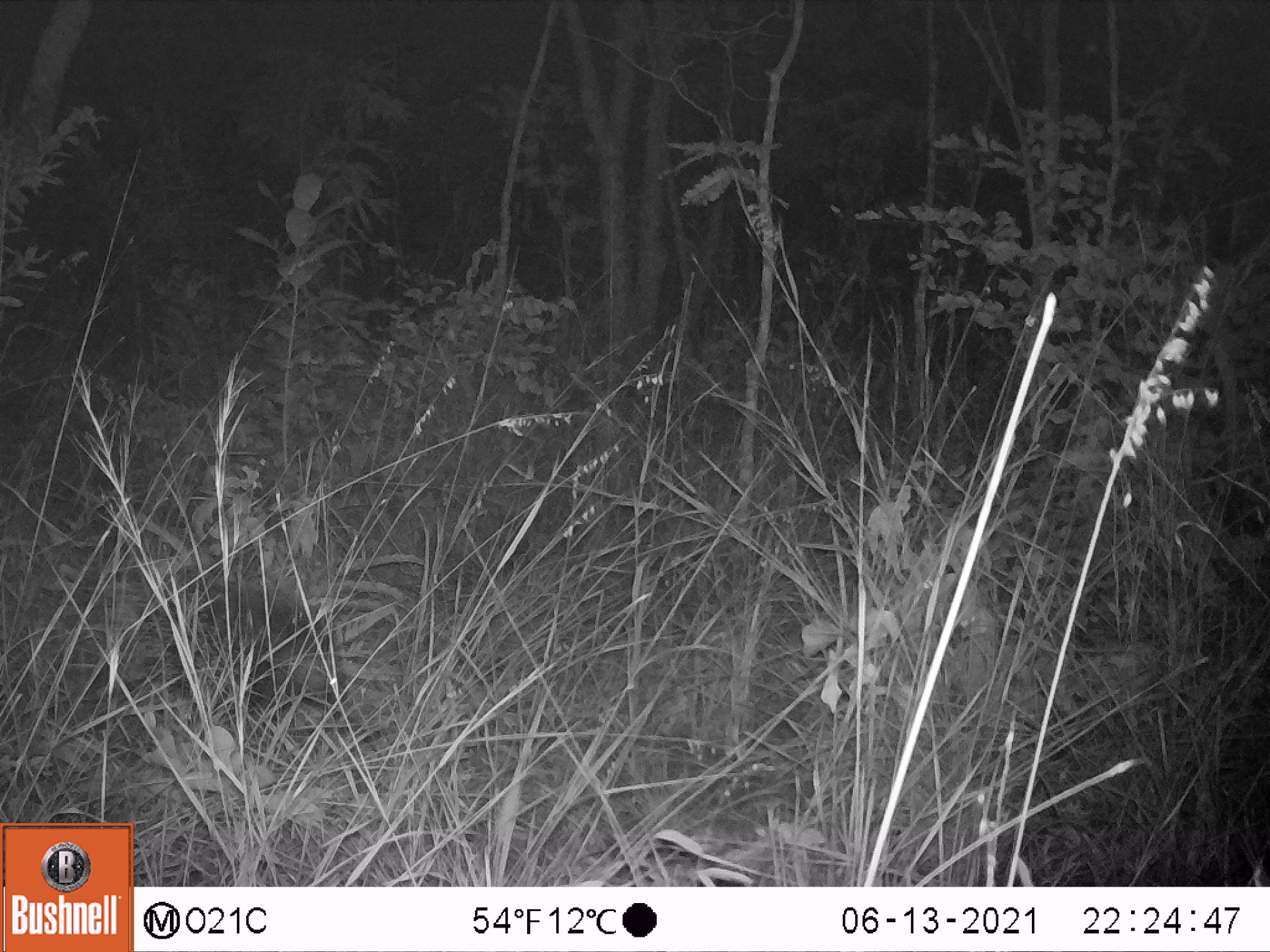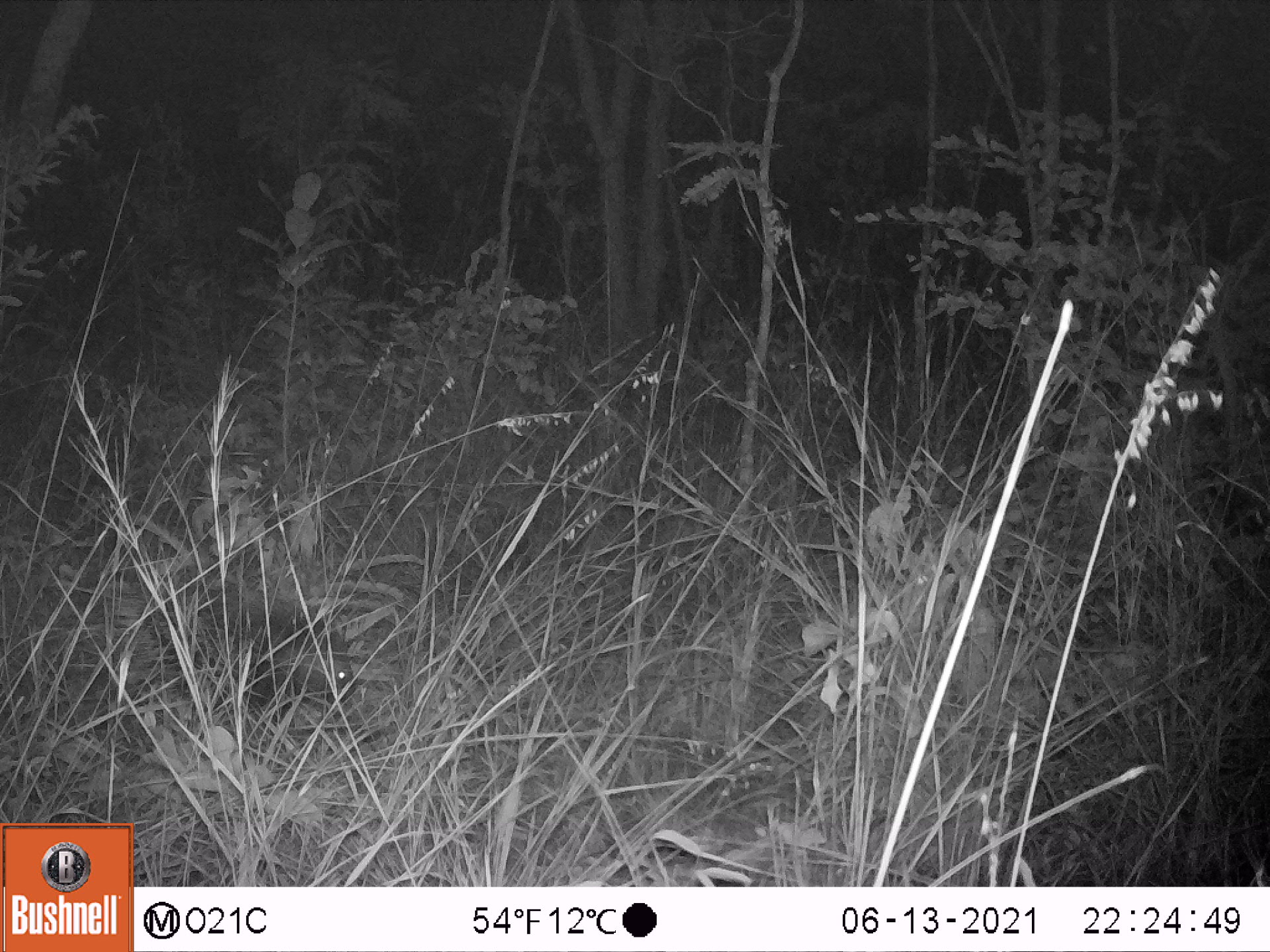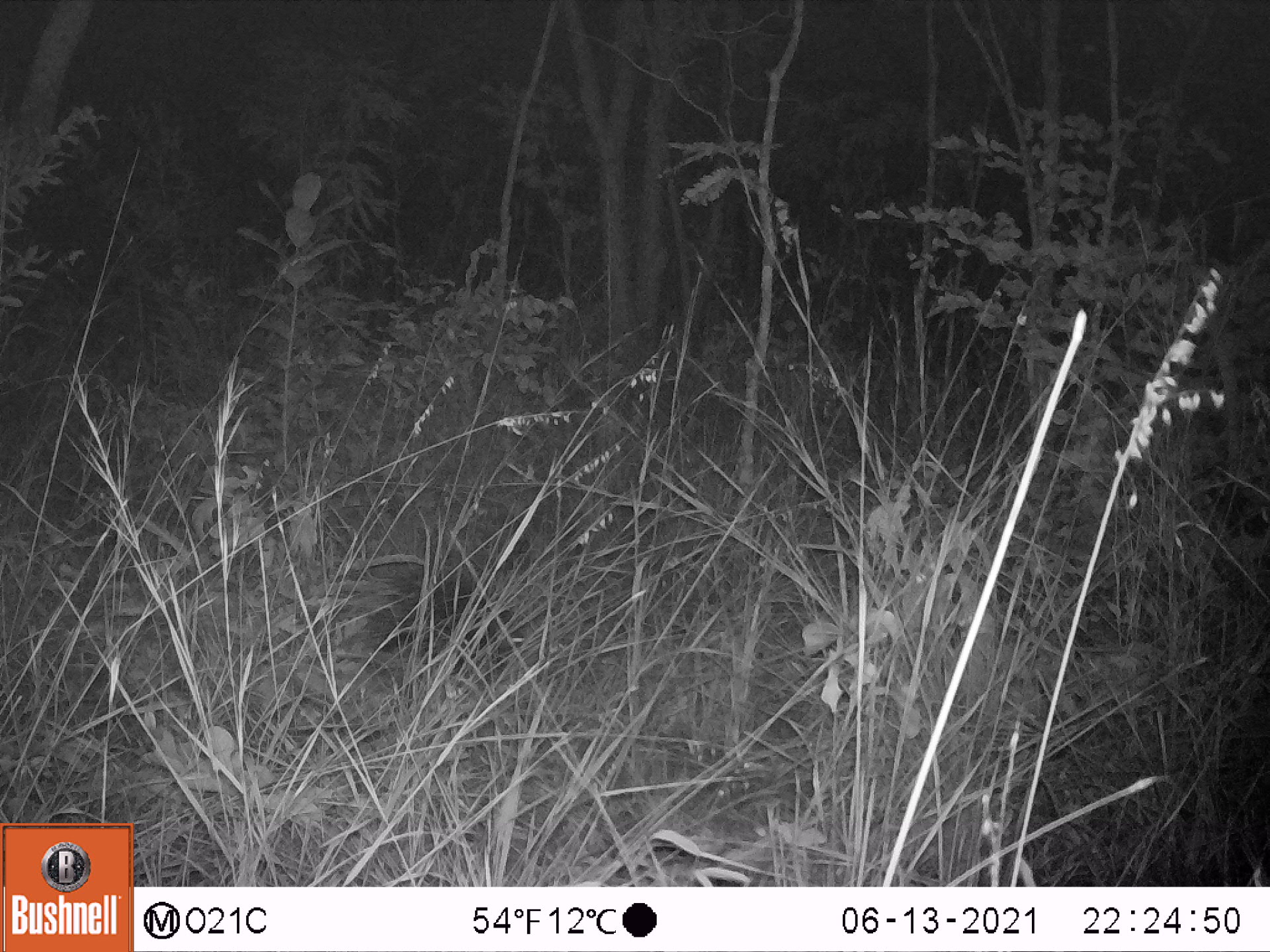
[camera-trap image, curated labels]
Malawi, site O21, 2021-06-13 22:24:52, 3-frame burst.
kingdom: Animalia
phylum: Chordata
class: Mammalia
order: Rodentia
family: Hystricidae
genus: Hystrix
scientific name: Hystrix africaeaustralis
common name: cape porcupine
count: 1